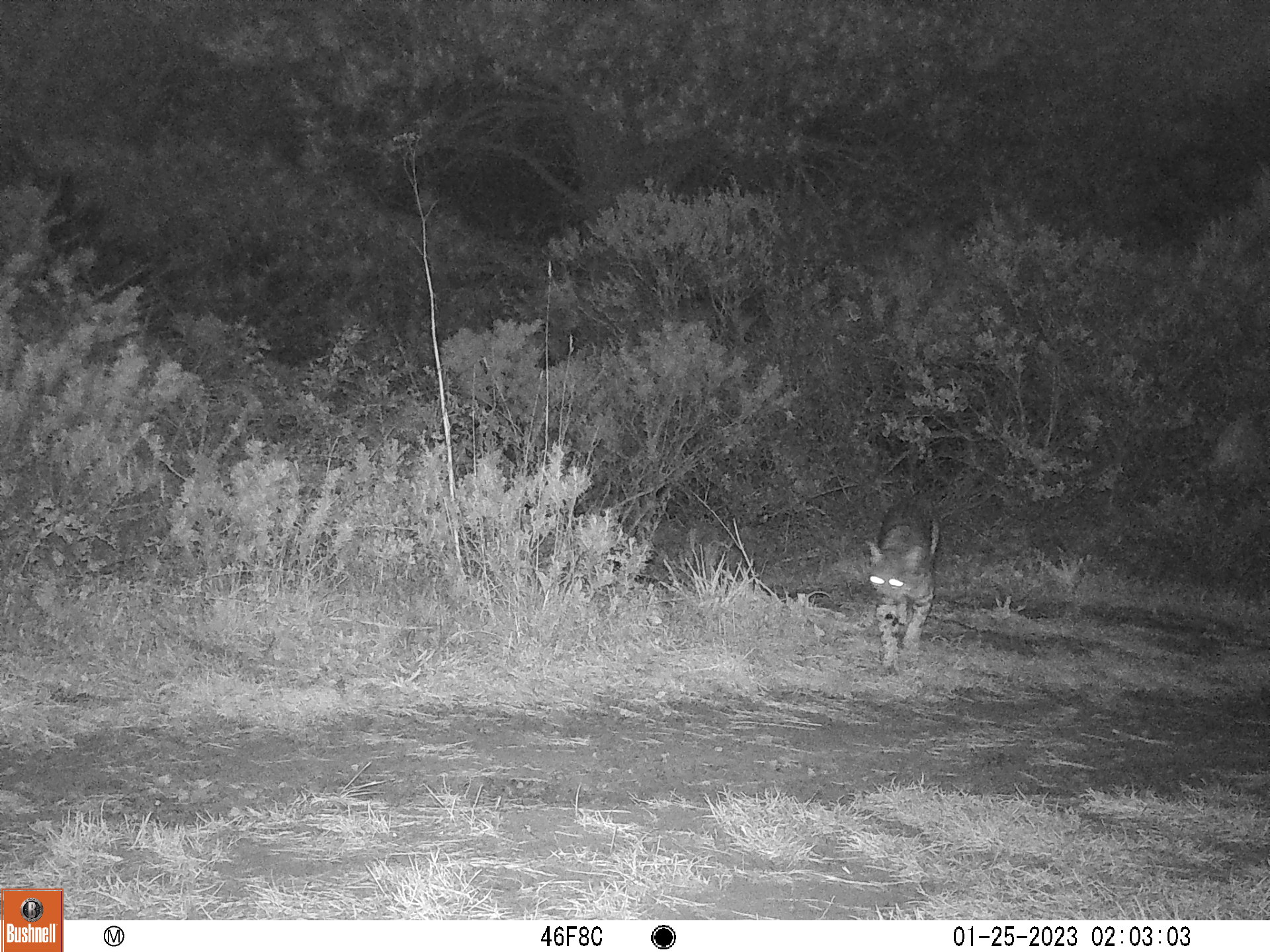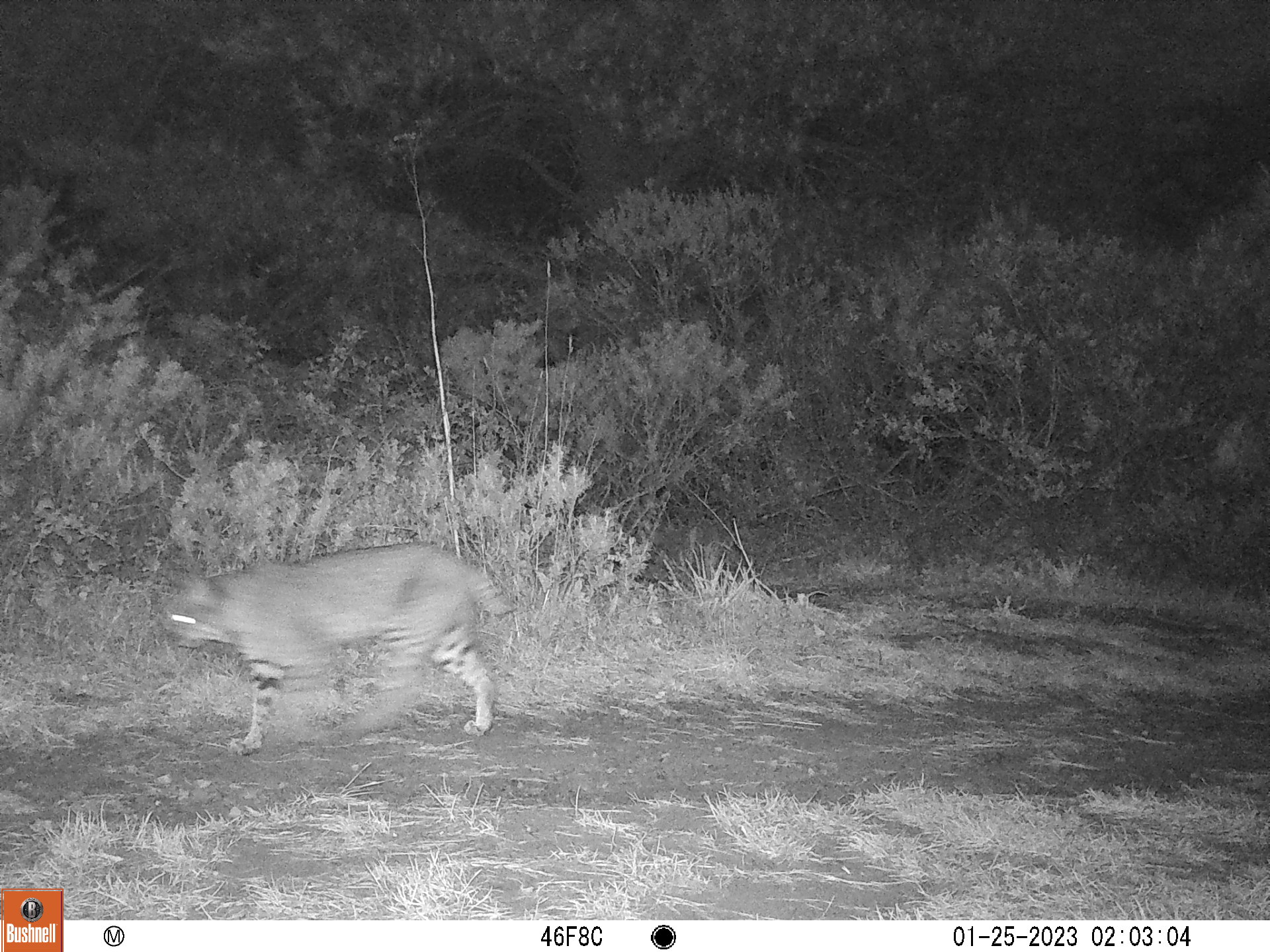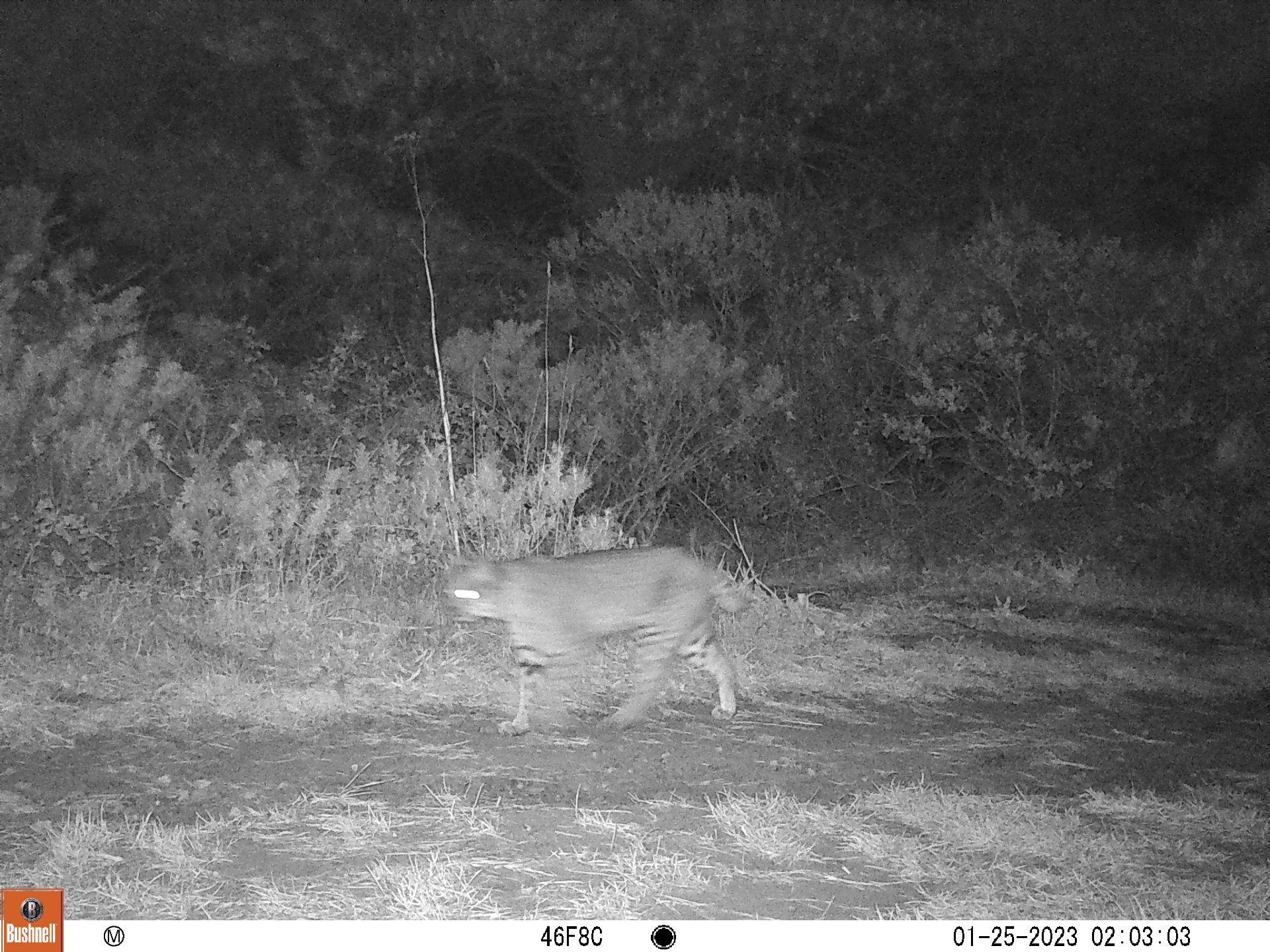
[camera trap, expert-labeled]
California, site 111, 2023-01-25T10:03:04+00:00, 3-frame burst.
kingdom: Animalia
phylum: Chordata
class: Mammalia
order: Carnivora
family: Felidae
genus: Lynx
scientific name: Lynx rufus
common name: bobcat